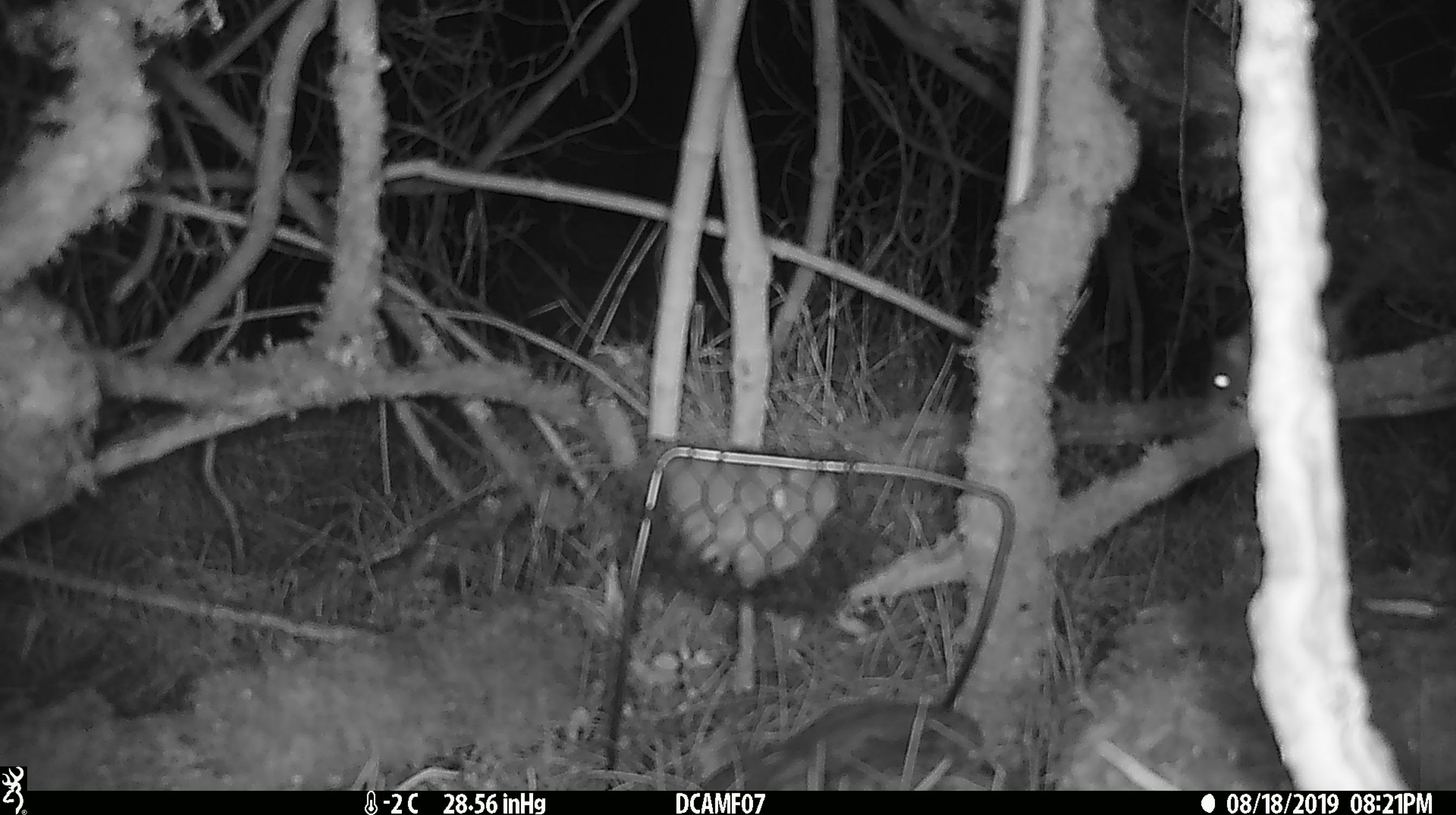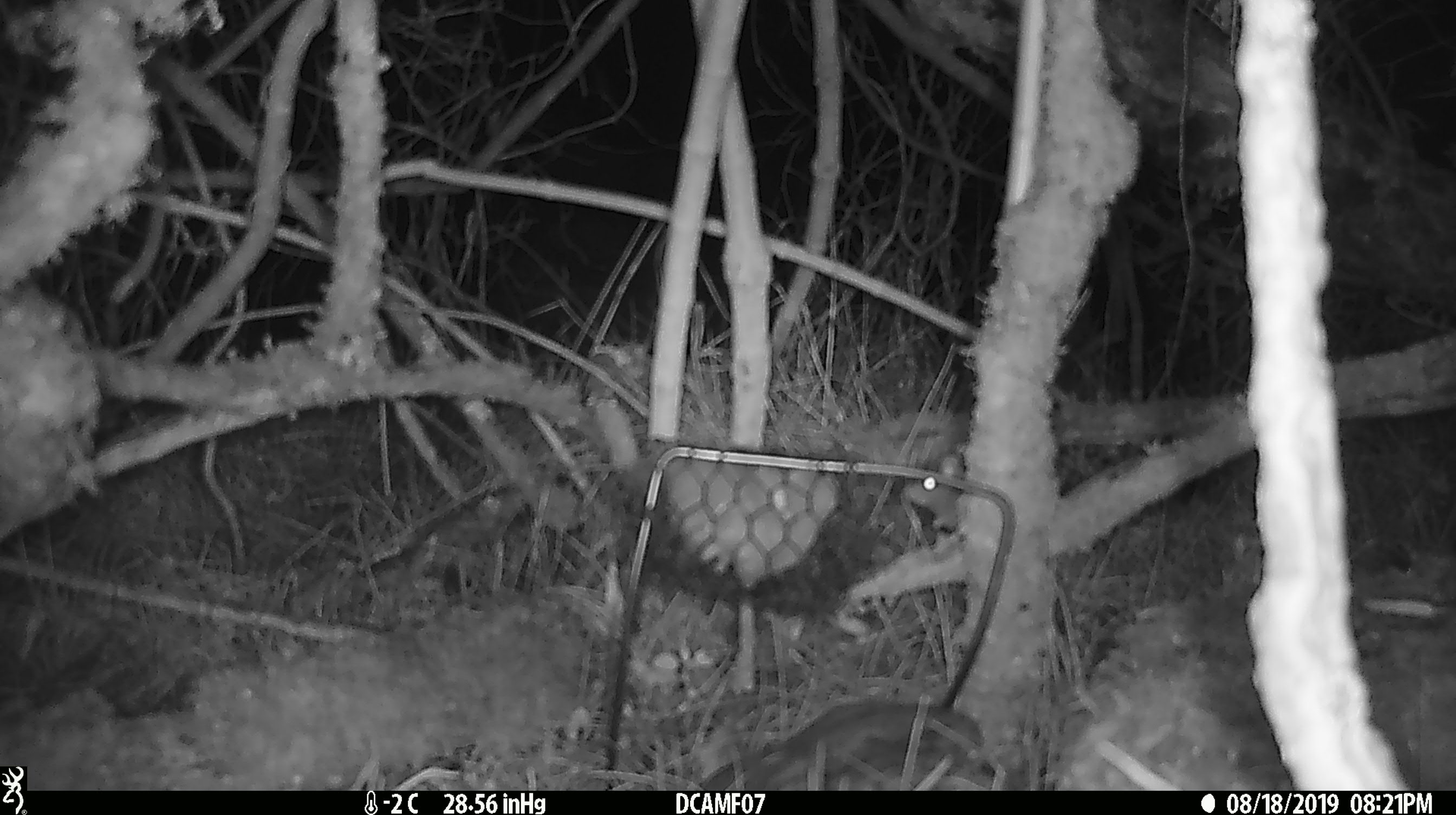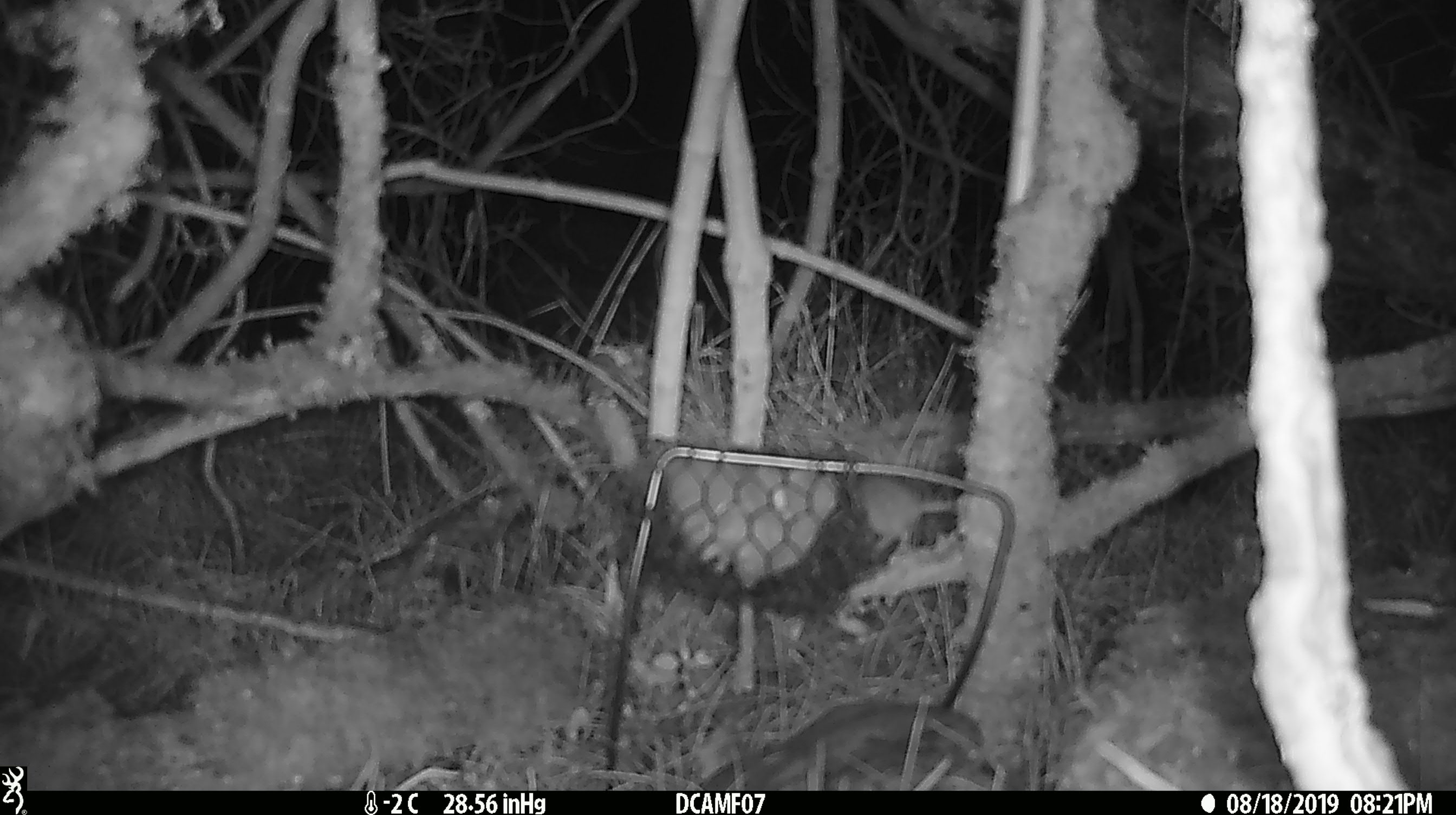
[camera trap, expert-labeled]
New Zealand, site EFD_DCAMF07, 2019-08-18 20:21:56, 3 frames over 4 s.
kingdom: Animalia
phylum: Chordata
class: Mammalia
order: Rodentia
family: Muridae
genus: Mus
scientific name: Mus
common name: mouse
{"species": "mouse (Mus)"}